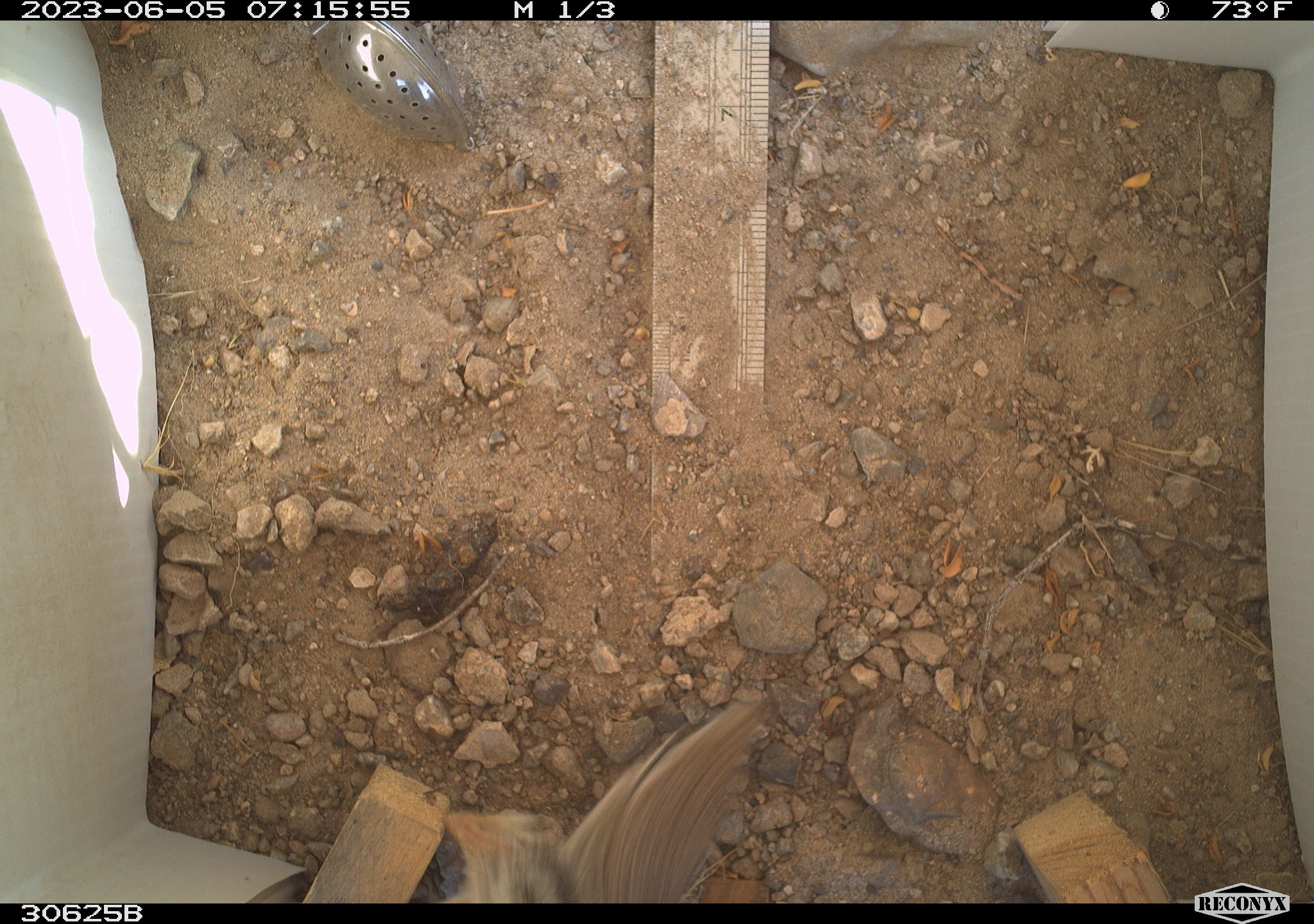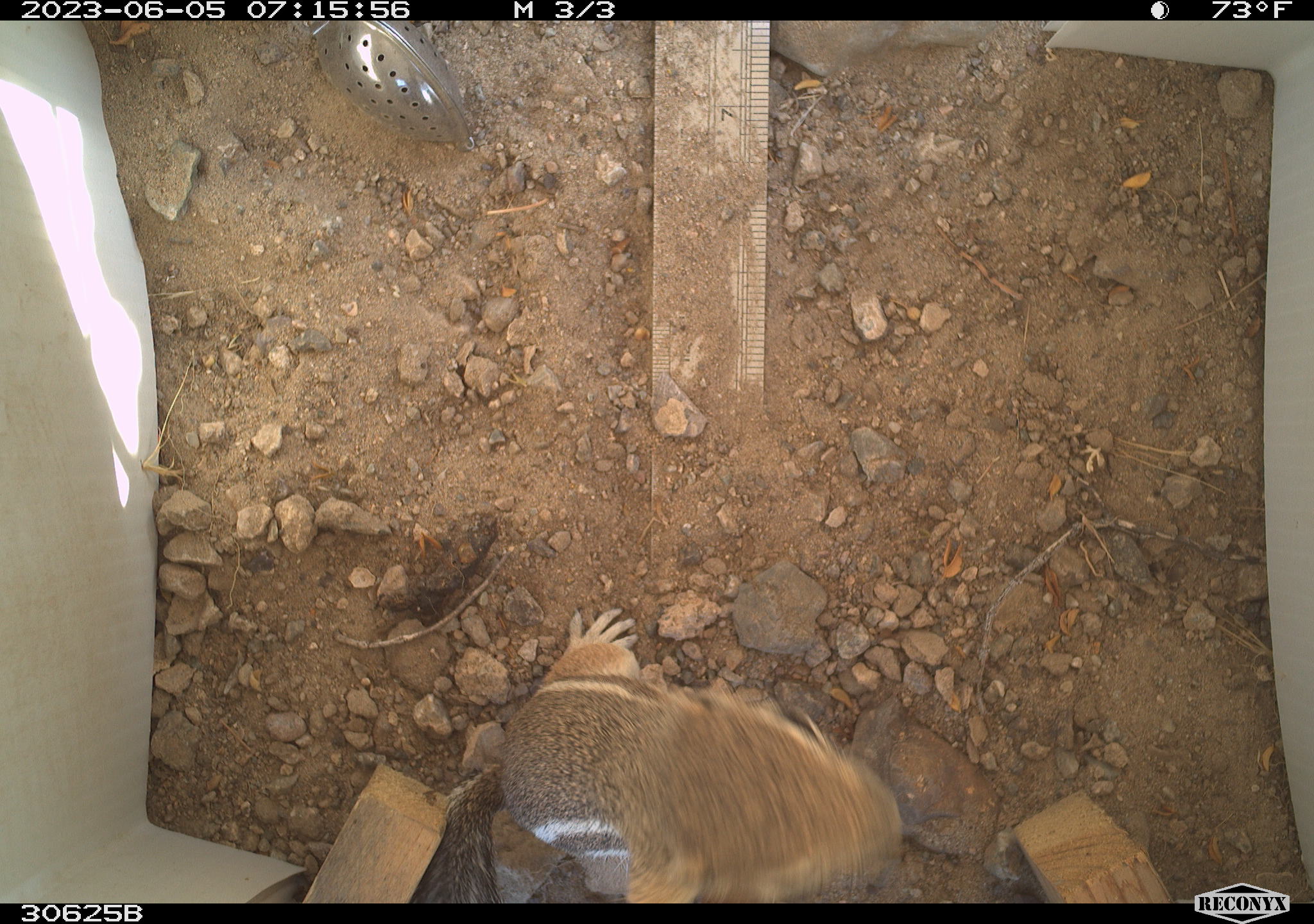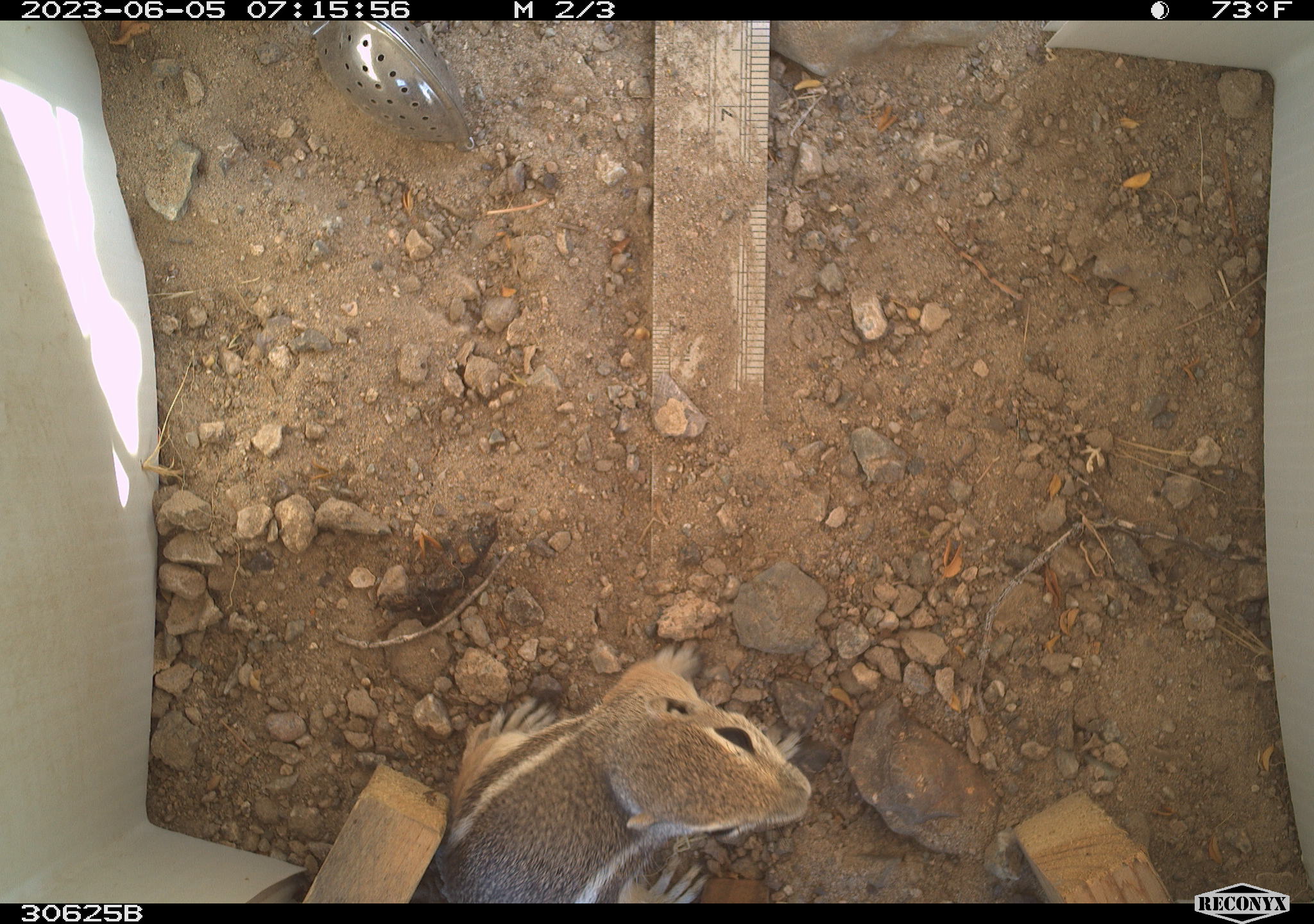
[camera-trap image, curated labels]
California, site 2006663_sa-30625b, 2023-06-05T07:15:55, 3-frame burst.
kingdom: Animalia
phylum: Chordata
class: Mammalia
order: Rodentia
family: Sciuridae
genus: Ammospermophilus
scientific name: Ammospermophilus leucurus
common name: white-tailed antelope squirrel